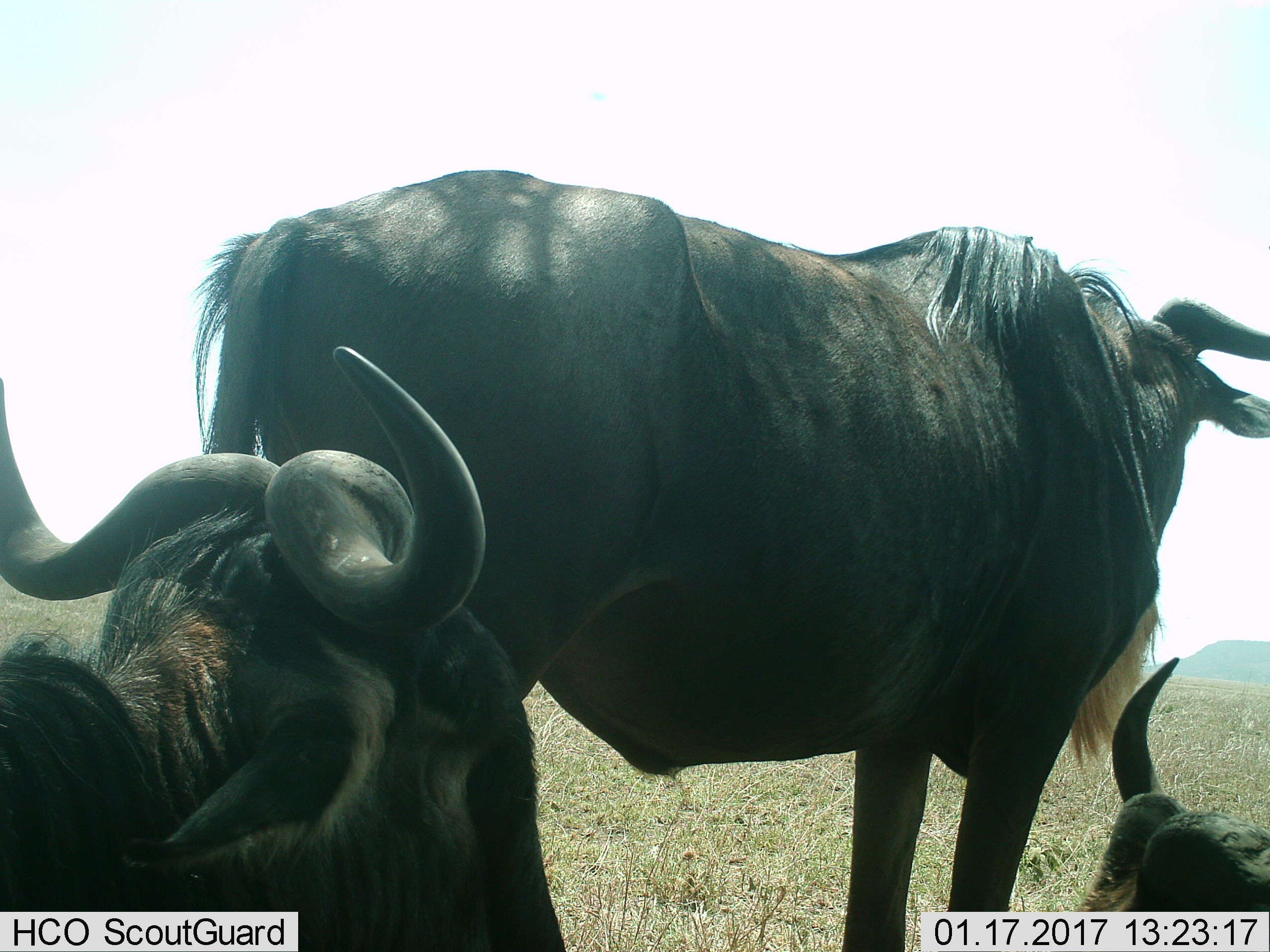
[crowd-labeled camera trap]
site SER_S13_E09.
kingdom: Animalia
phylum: Chordata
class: Mammalia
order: Artiodactyla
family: Bovidae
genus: Connochaetes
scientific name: Connochaetes taurinus taurinus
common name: blue wildebeest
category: wildebeestblue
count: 3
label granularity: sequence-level